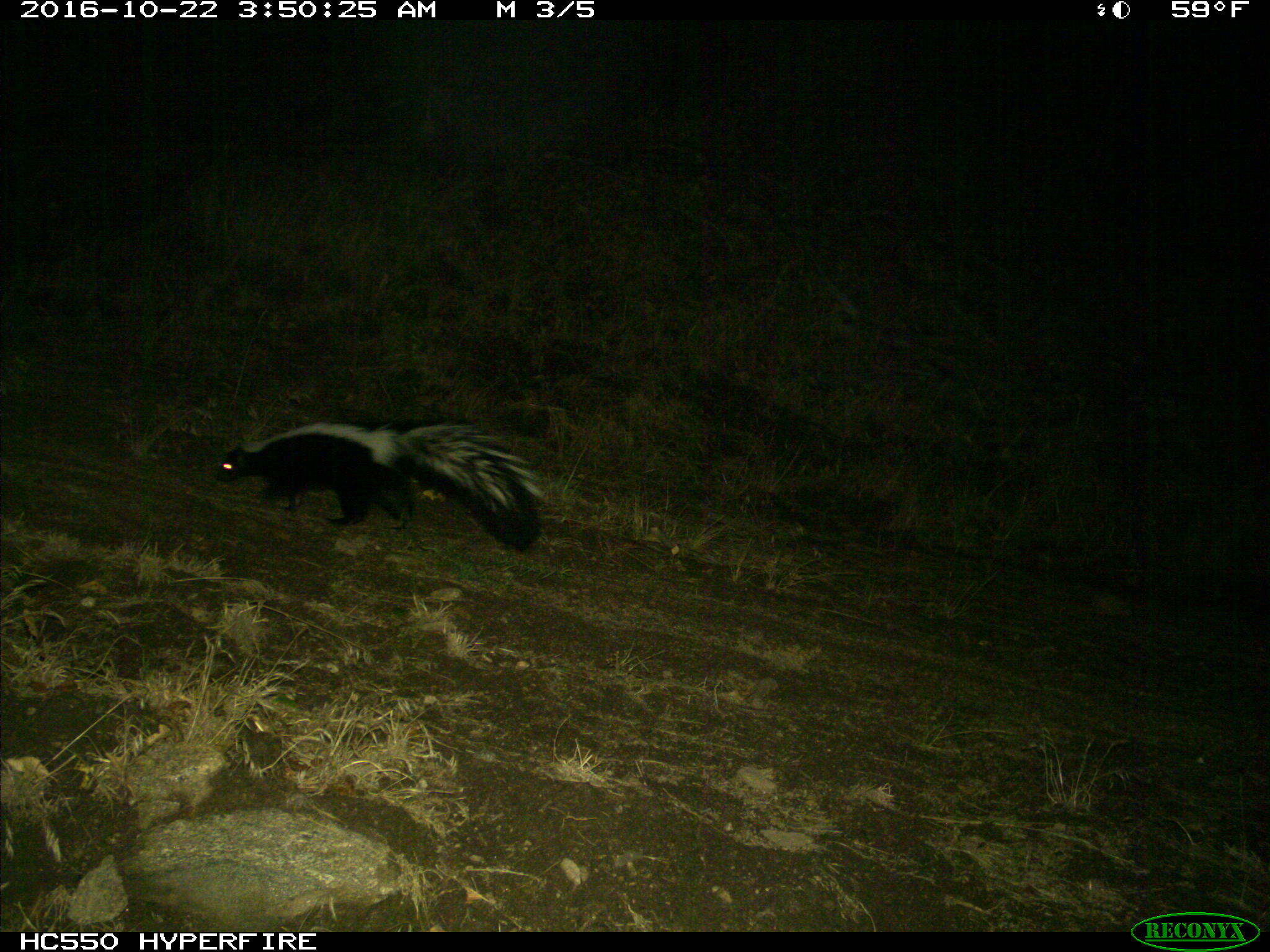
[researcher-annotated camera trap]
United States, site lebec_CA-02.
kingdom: Animalia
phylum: Chordata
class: Mammalia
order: Carnivora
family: Mephitidae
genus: Mephitis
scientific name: Mephitis mephitis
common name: striped skunk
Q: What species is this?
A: Mephitis mephitis (striped skunk).